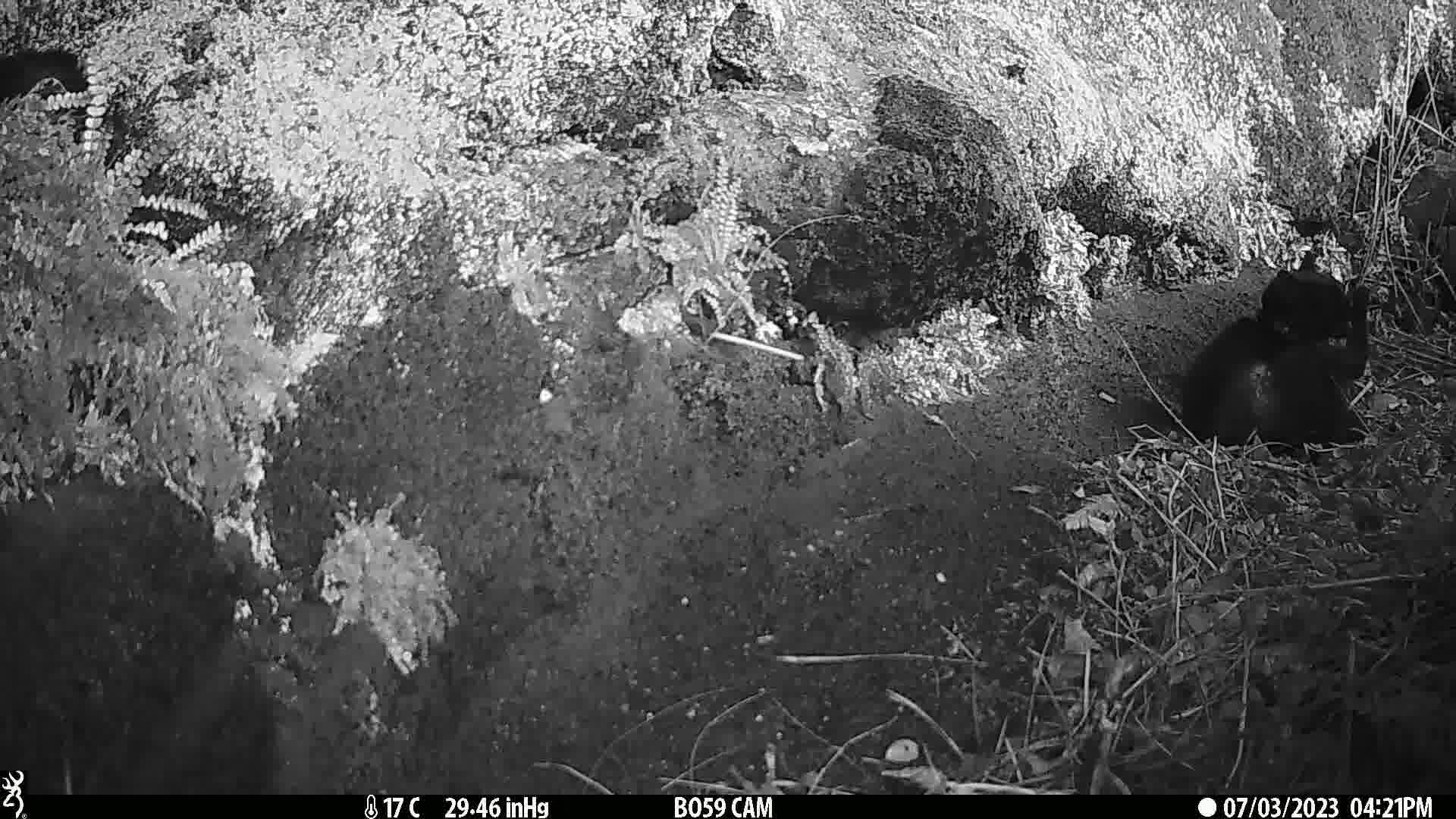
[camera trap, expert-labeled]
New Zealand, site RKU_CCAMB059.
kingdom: Animalia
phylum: Chordata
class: Mammalia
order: Carnivora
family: Felidae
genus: Felis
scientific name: Felis catus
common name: domestic cat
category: cat